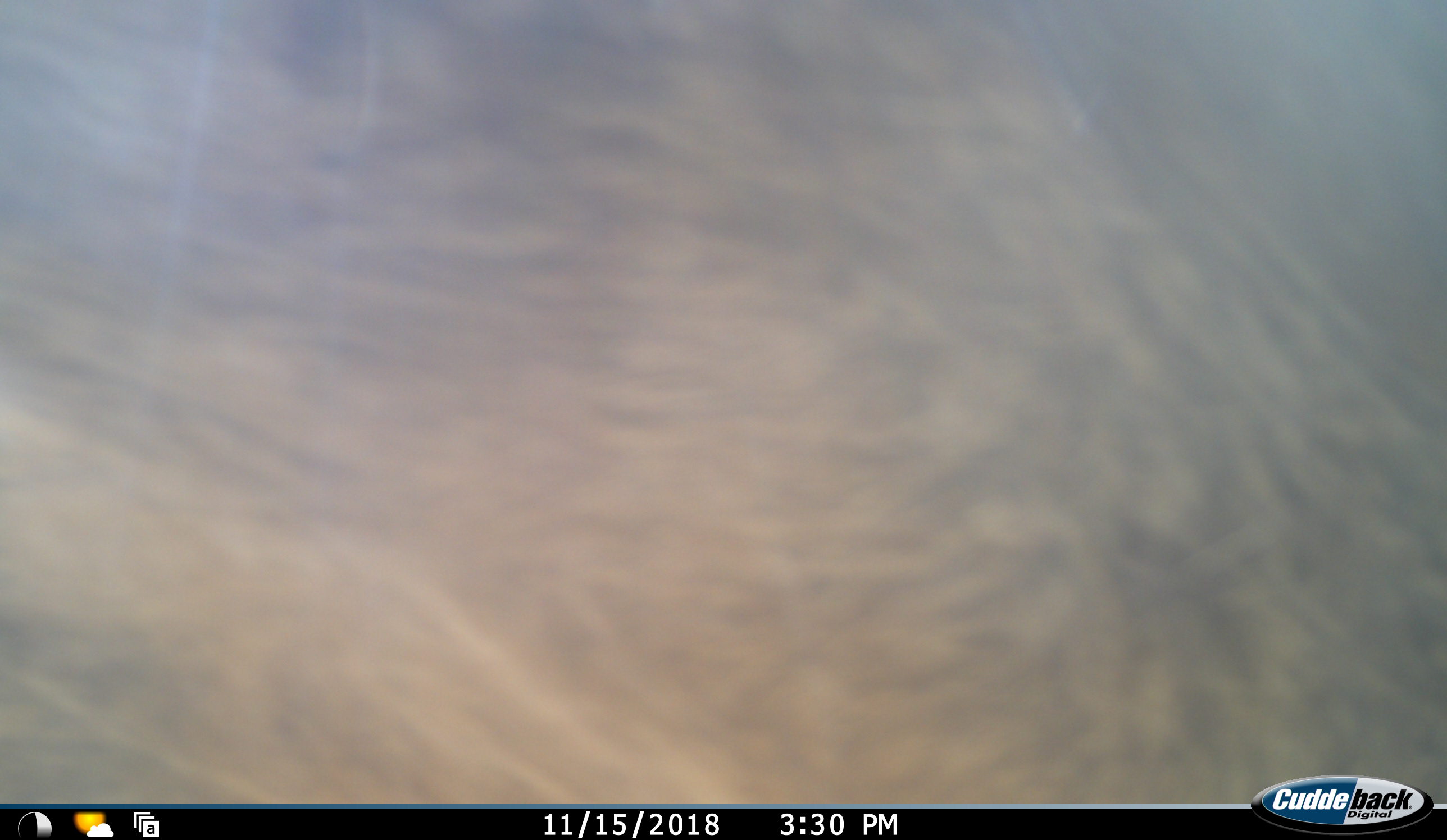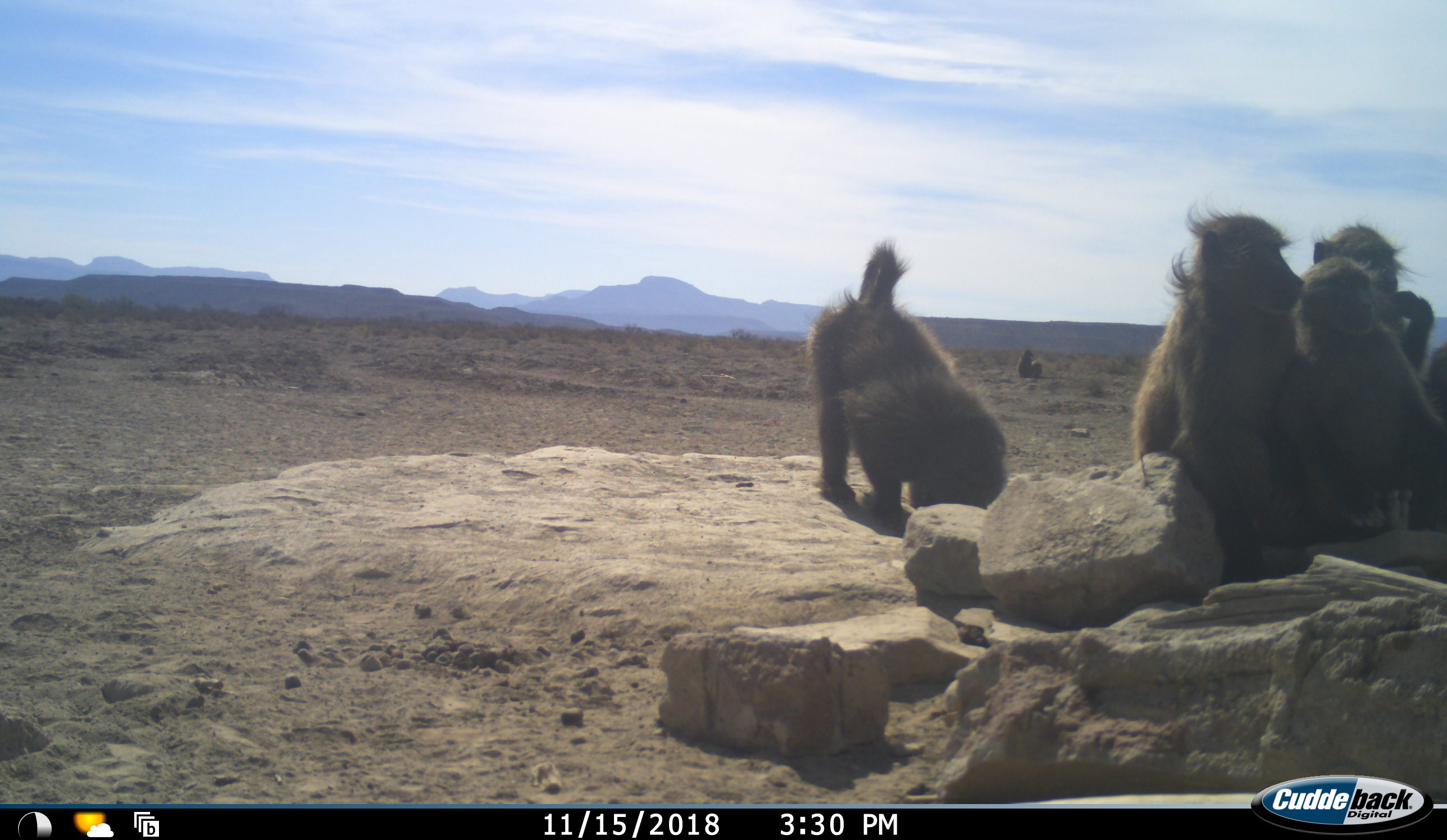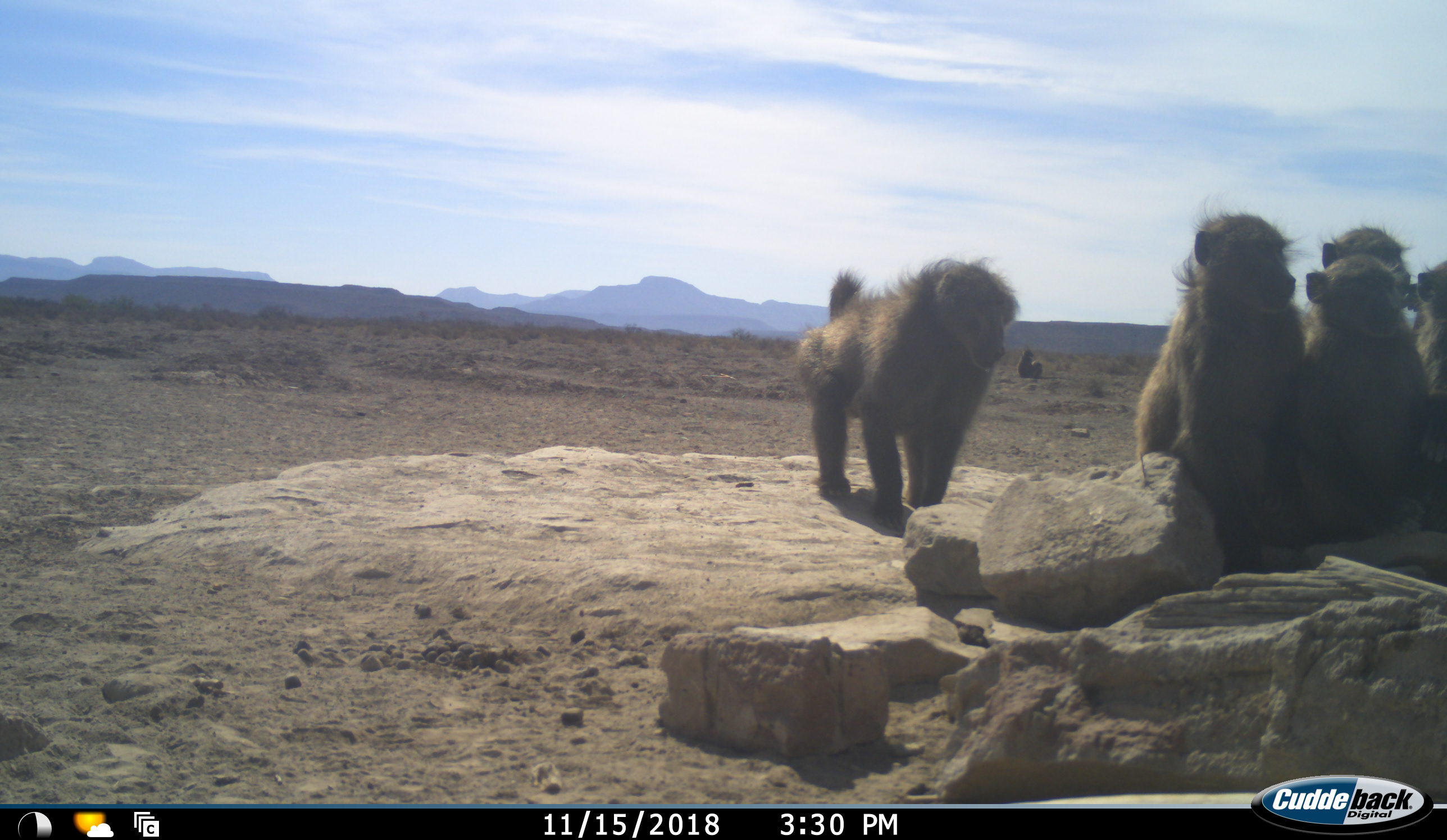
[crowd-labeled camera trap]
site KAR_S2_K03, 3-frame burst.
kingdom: Animalia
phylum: Chordata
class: Mammalia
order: Primates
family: Cercopithecidae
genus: Papio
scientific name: Papio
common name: baboon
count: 6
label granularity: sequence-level